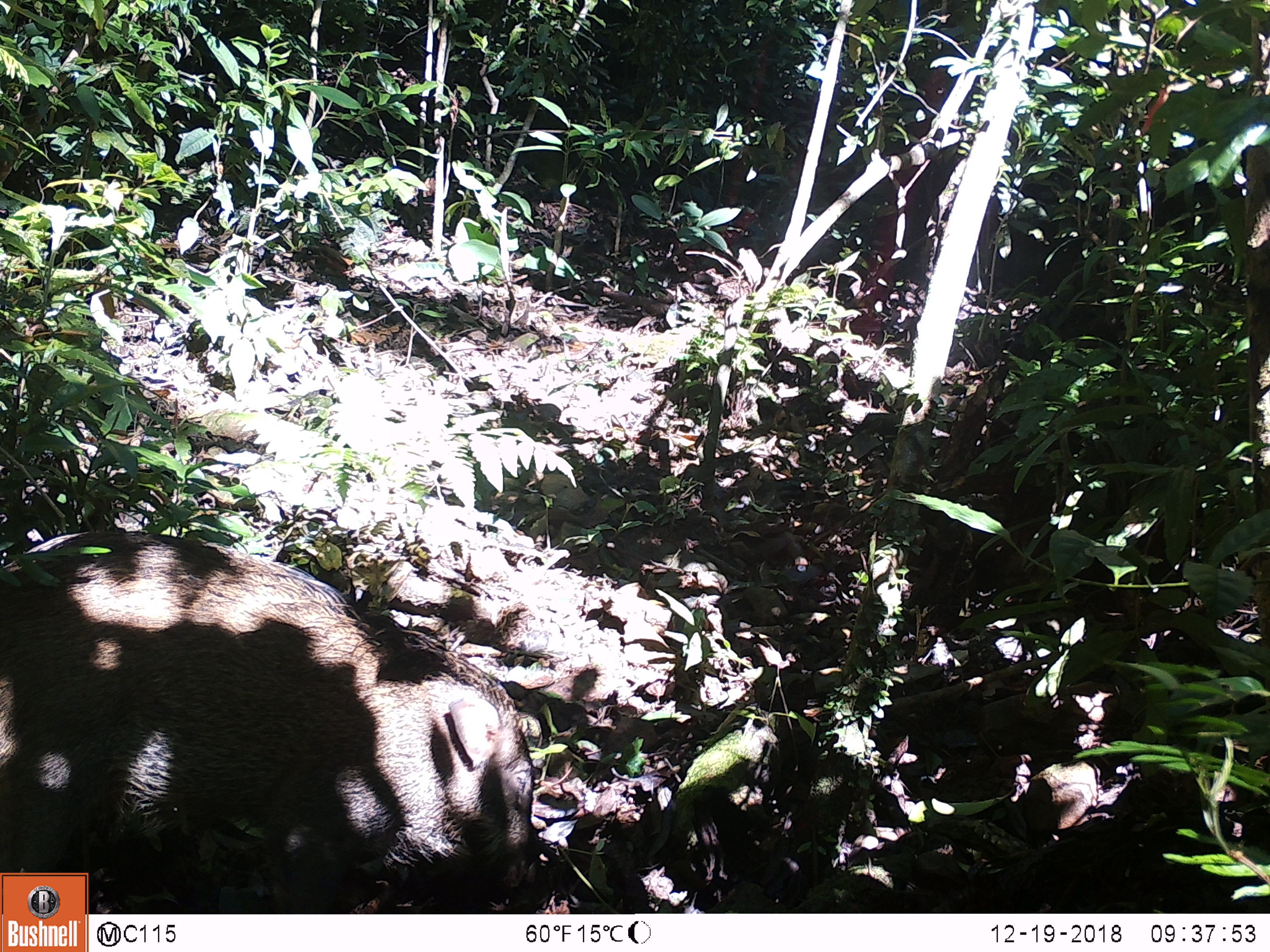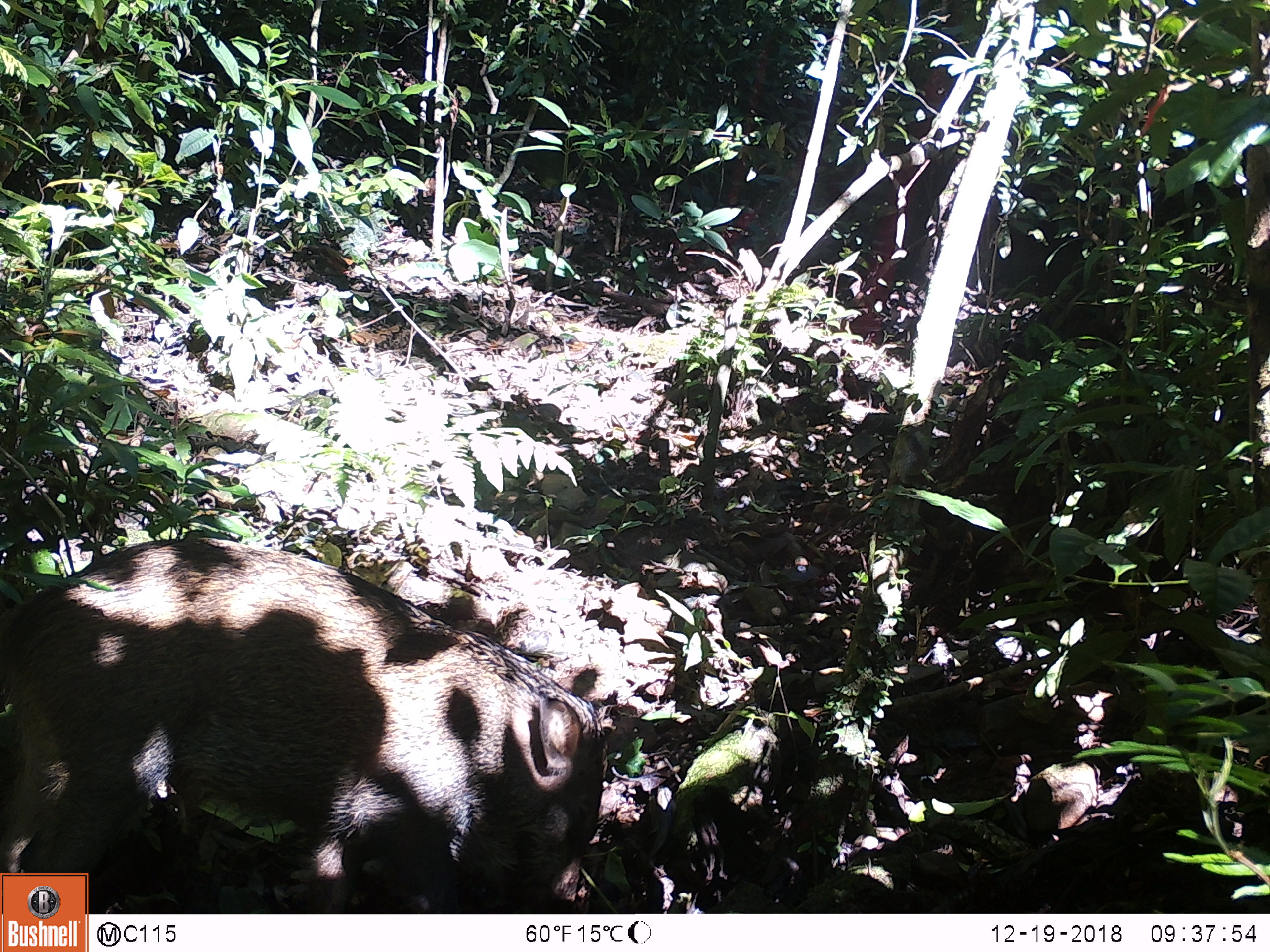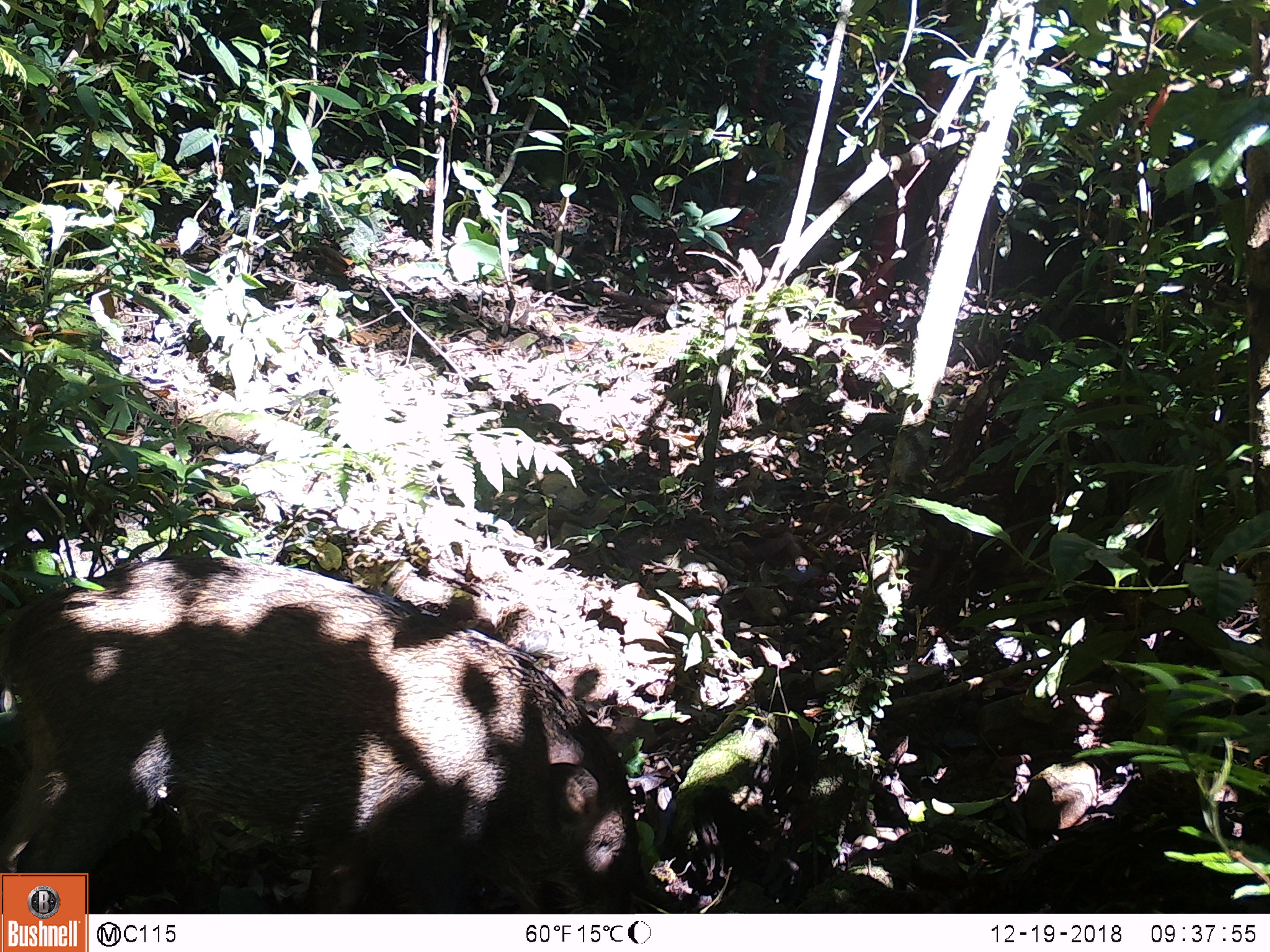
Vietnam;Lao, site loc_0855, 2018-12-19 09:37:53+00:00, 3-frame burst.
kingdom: Animalia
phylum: Chordata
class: Mammalia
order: Artiodactyla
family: Suidae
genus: Sus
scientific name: Sus scrofa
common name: eurasian wild pig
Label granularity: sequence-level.